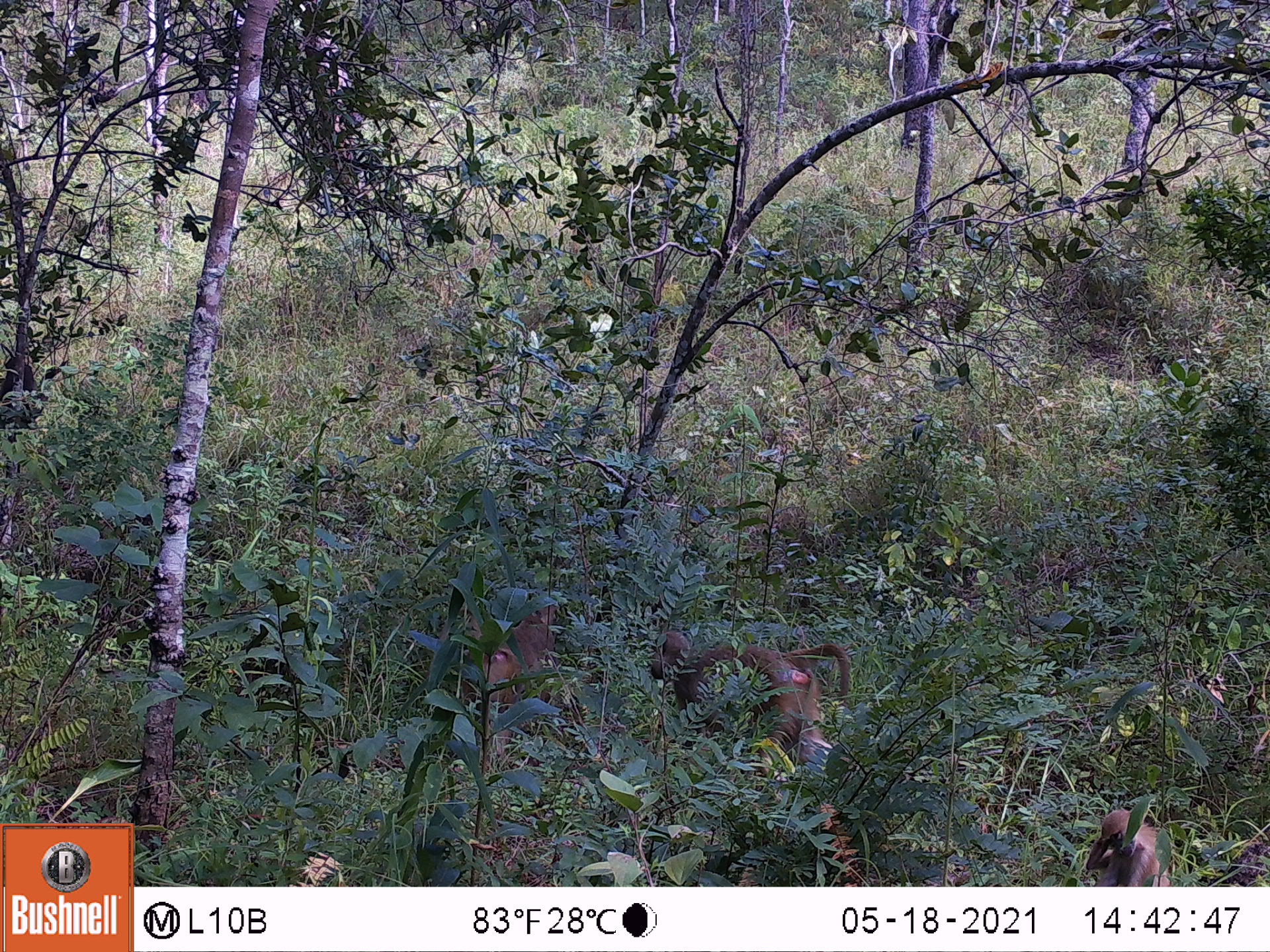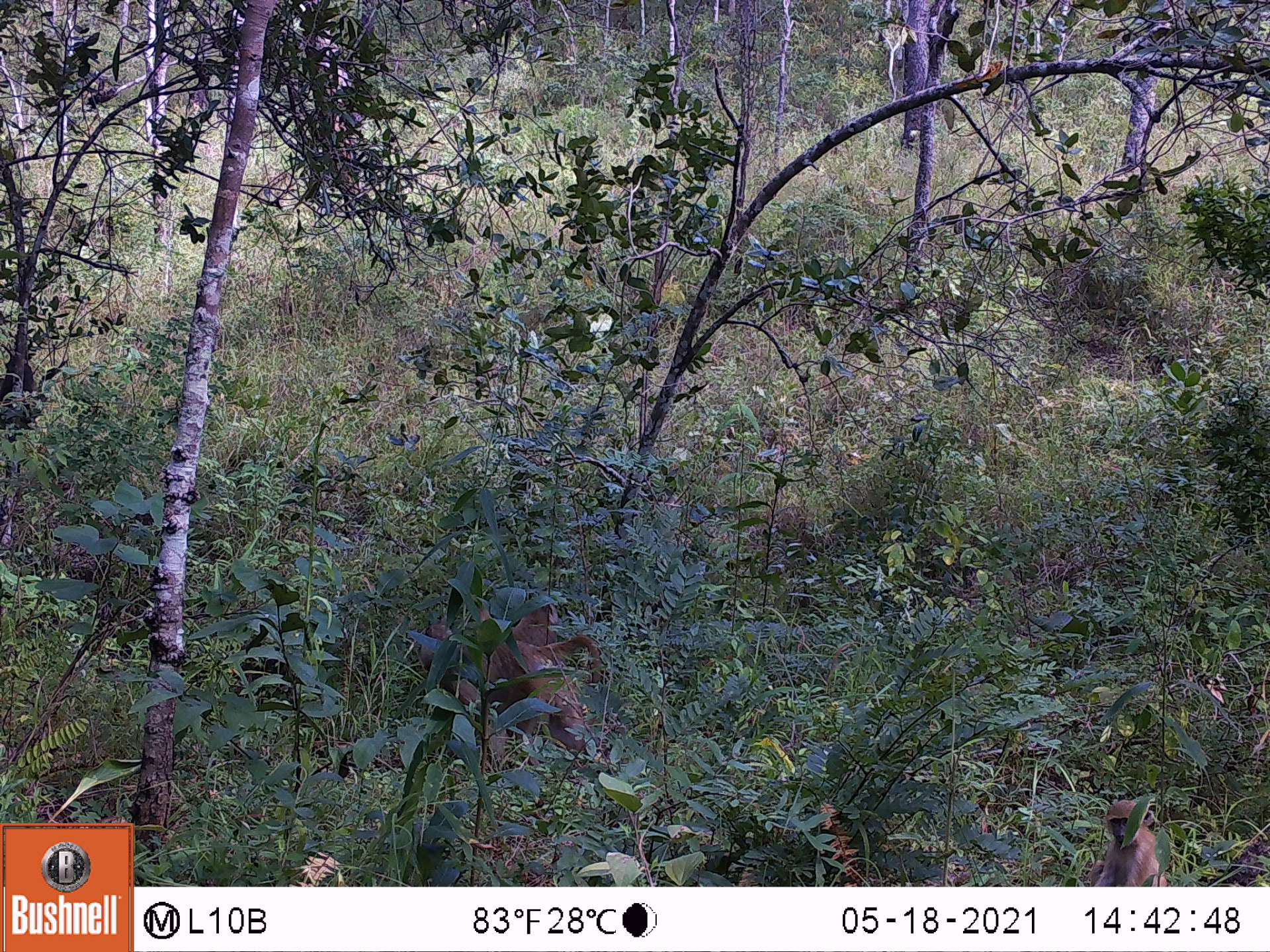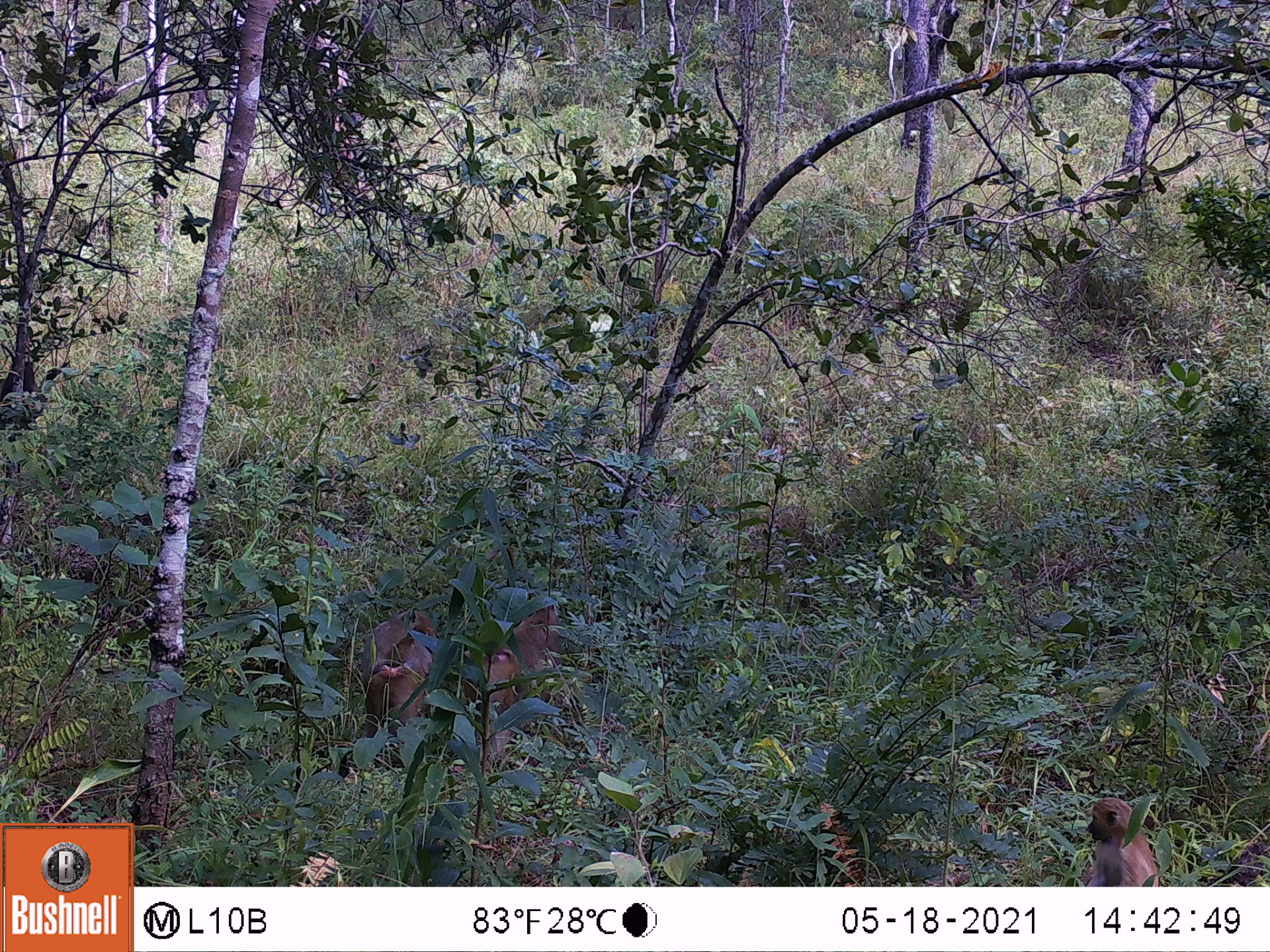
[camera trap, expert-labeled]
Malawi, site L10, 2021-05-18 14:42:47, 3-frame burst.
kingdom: Animalia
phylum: Chordata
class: Mammalia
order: Primates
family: Cercopithecidae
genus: Papio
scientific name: Papio cynocephalus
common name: yellow baboon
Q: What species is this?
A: Yellow baboon (Papio cynocephalus).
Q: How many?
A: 3.